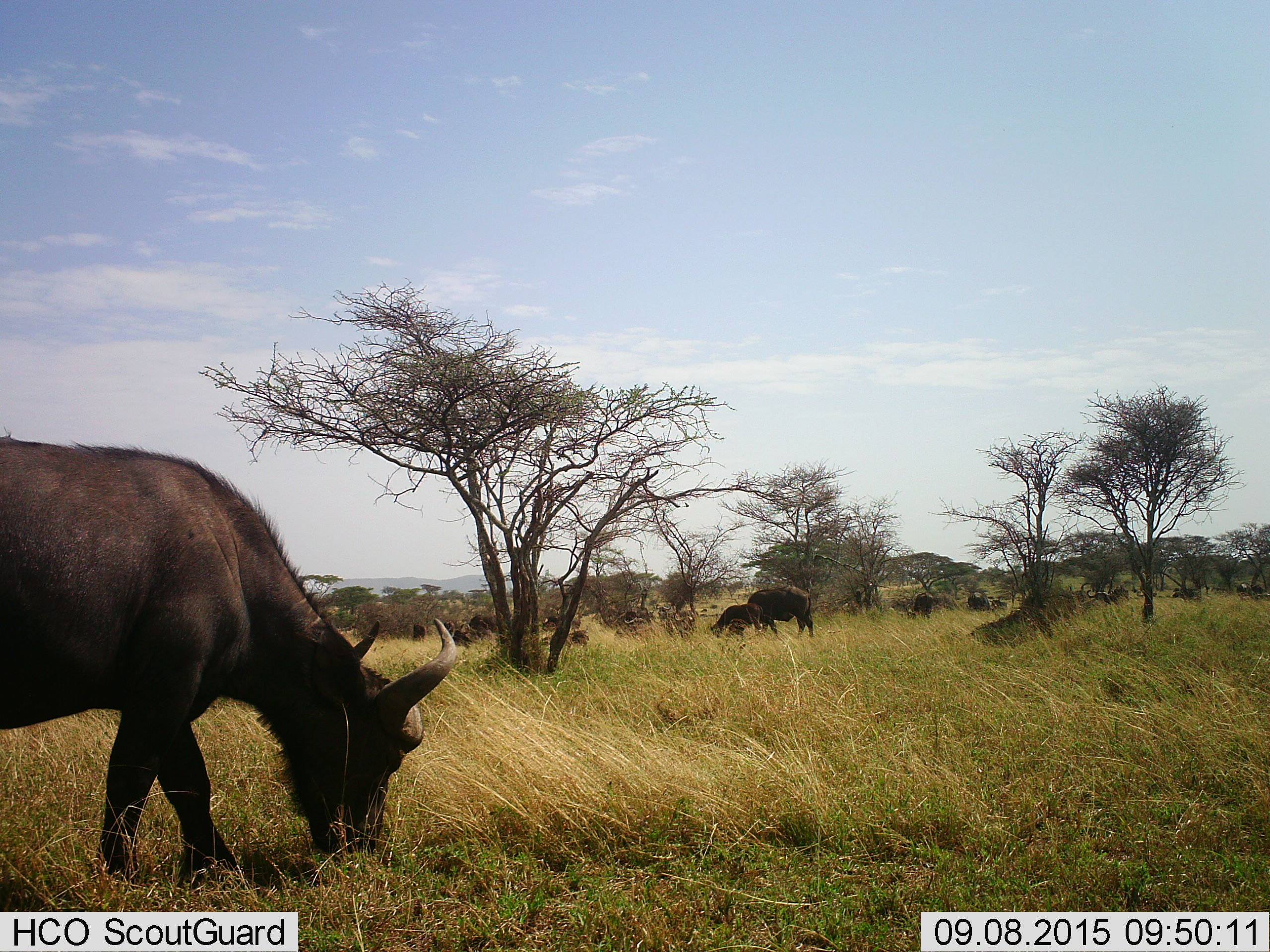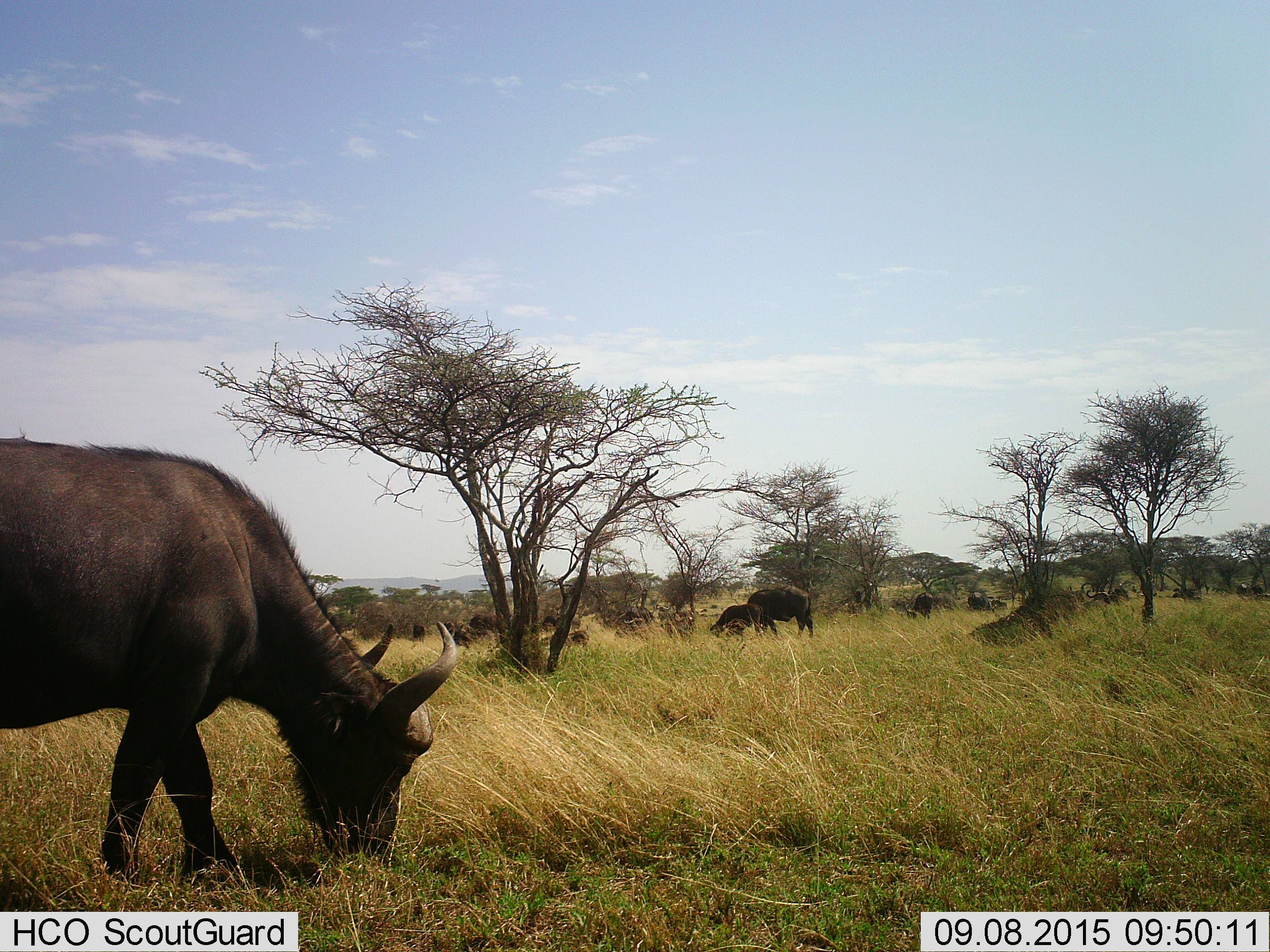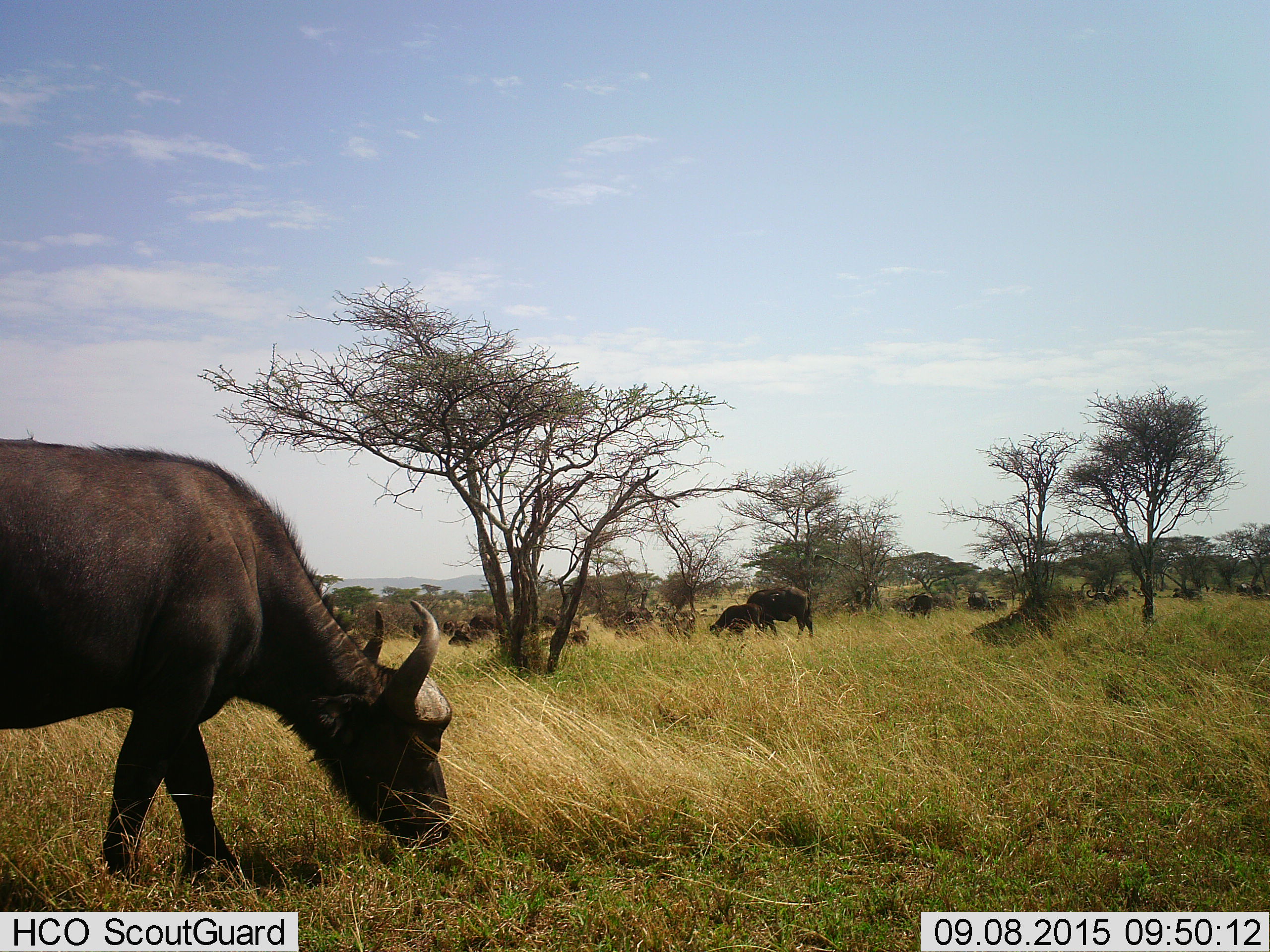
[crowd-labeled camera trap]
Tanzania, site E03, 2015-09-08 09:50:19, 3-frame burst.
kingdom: Animalia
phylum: Chordata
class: Mammalia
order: Artiodactyla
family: Bovidae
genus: Syncerus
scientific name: Syncerus caffer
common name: cape buffalo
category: buffalo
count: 11-50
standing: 31%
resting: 15%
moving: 23%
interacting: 0%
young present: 85%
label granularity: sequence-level